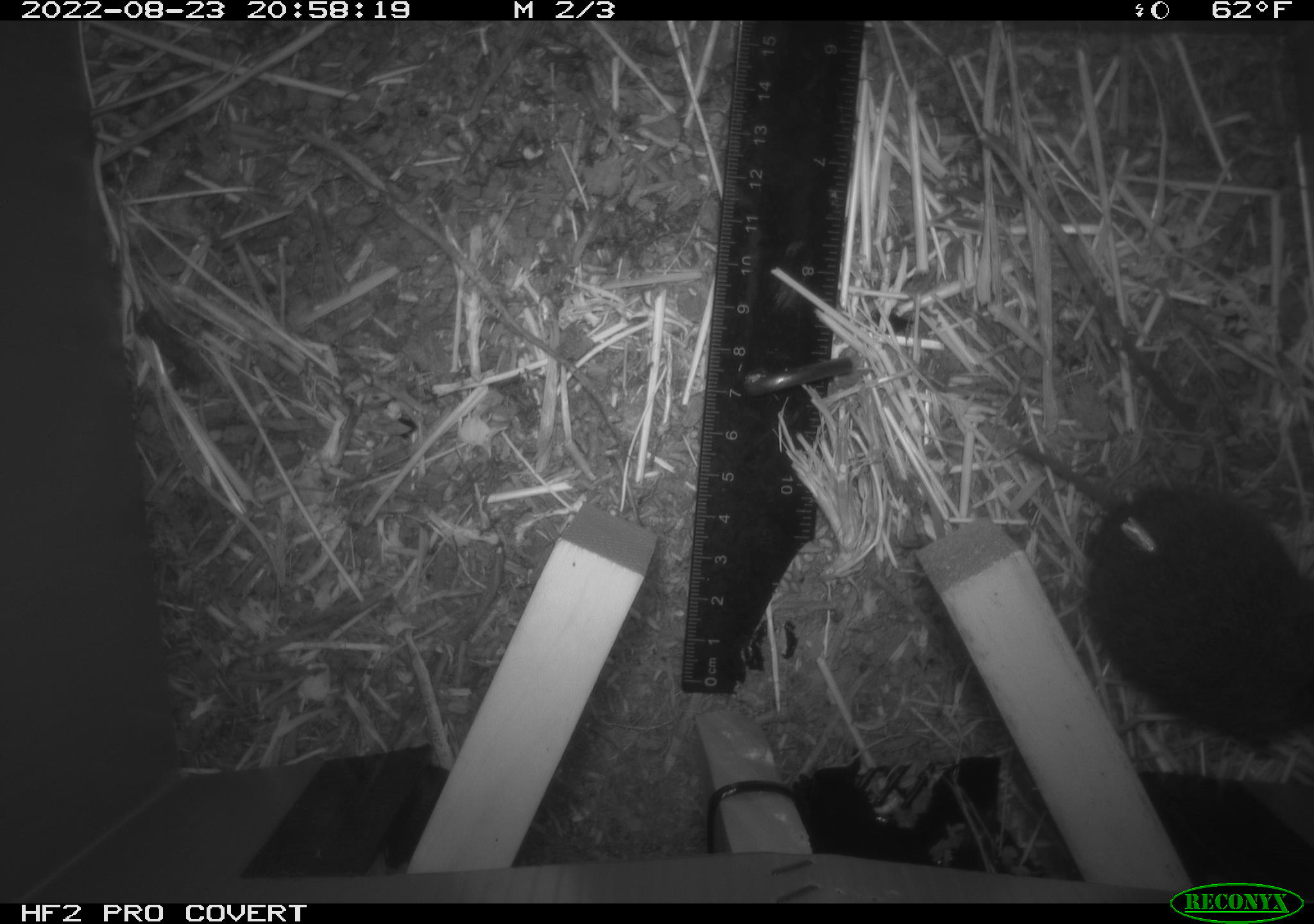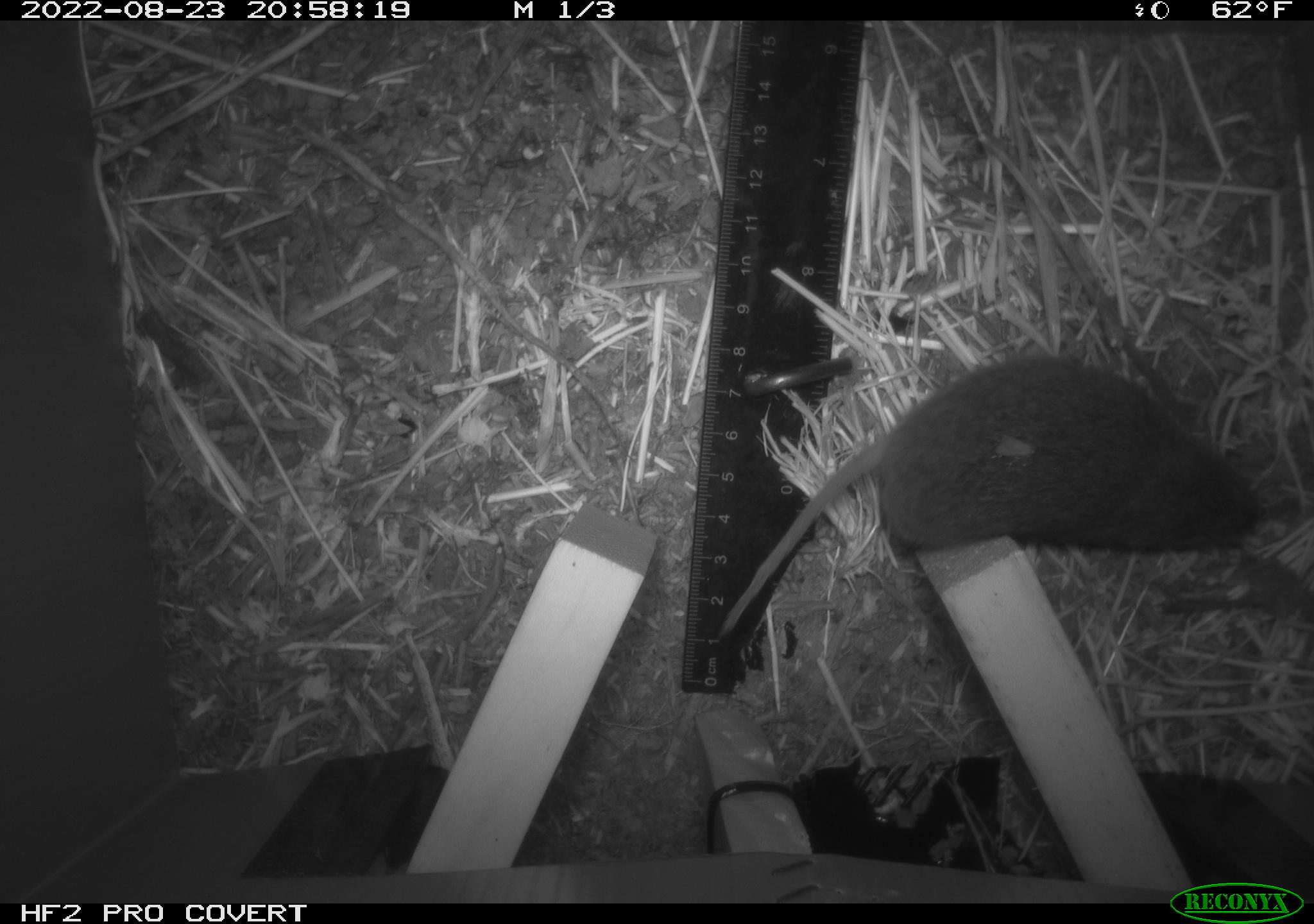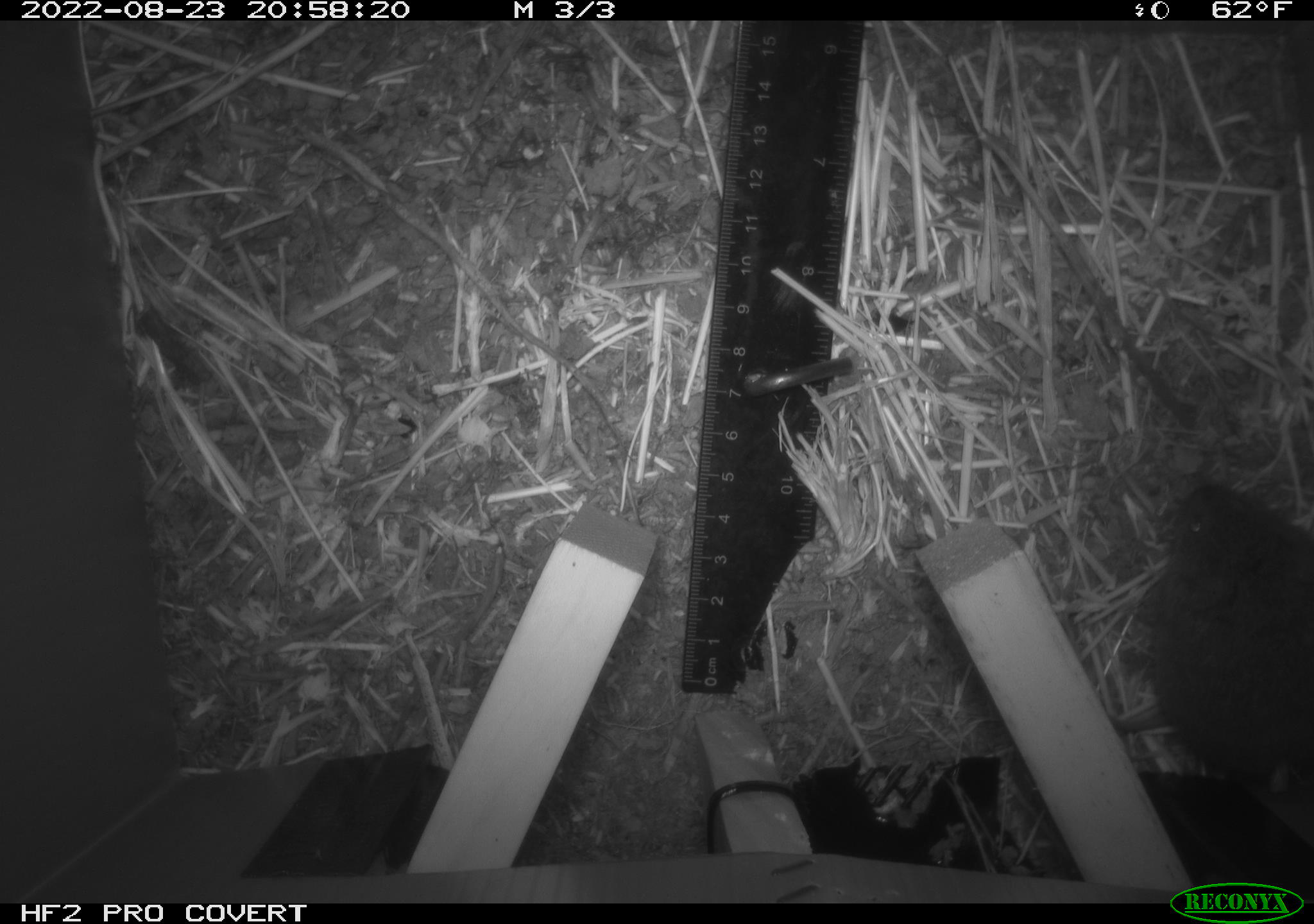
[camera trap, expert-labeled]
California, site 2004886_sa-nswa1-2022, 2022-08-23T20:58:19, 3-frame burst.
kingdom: Animalia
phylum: Chordata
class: Mammalia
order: Rodentia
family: Cricetidae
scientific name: Cricetidae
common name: hamsters, voles, lemmings, and allies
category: cricetidae family